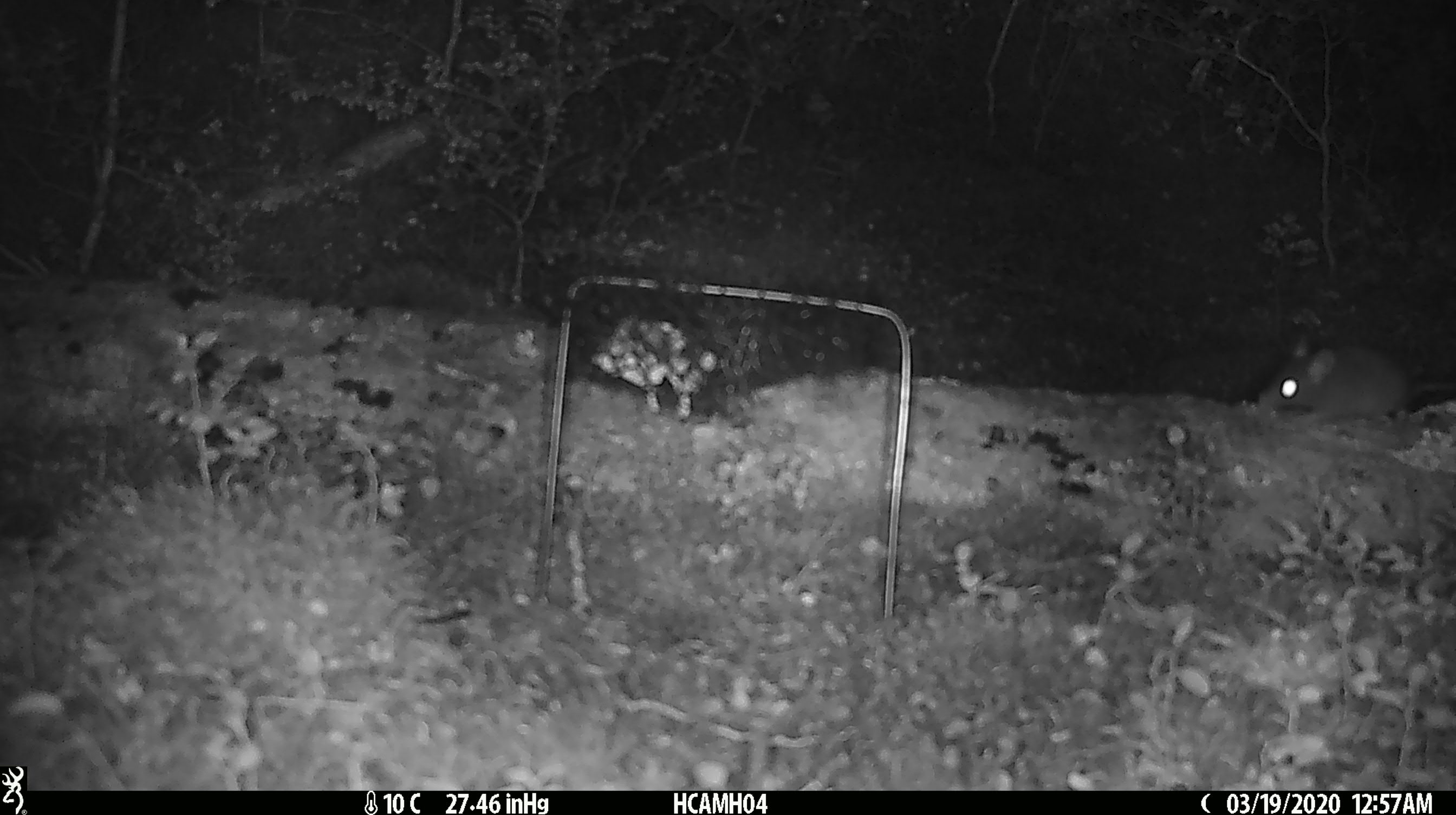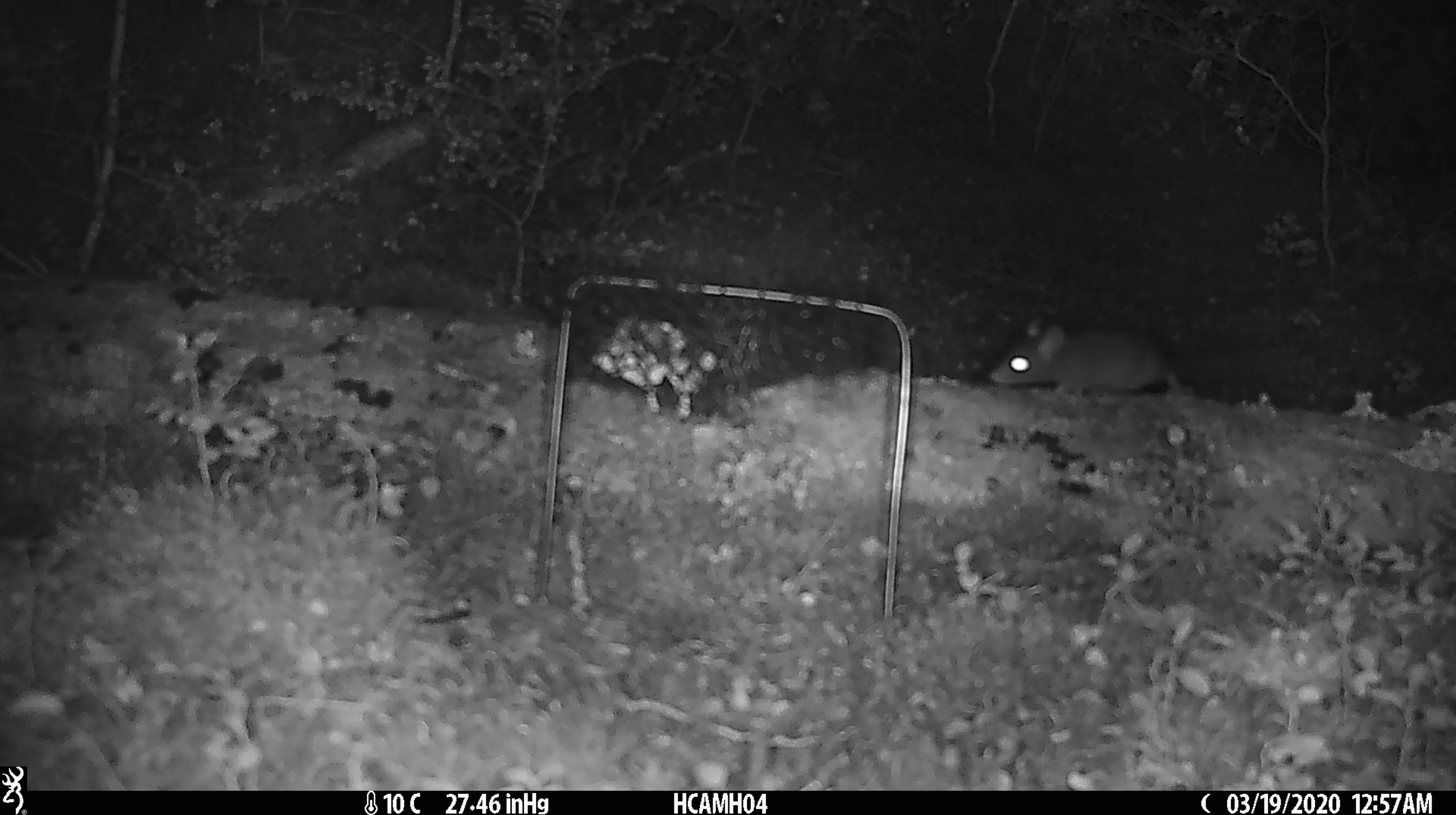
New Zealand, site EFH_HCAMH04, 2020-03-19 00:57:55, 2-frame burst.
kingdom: Animalia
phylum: Chordata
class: Mammalia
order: Rodentia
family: Muridae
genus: Mus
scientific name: Mus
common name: mouse